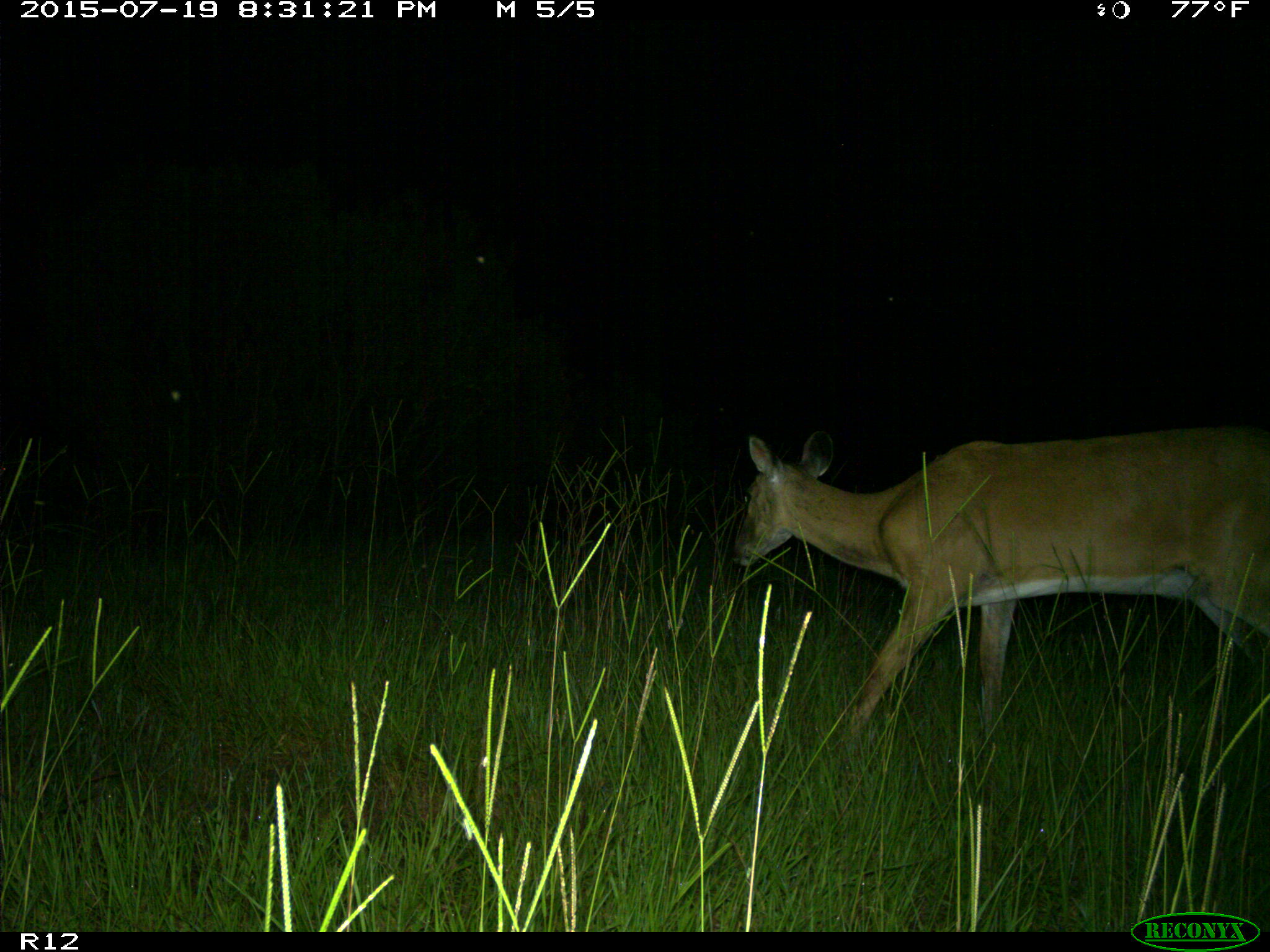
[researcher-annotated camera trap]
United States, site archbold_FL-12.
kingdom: Animalia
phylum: Chordata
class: Mammalia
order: Artiodactyla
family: Cervidae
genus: Odocoileus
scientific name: Odocoileus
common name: deer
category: unidentified deer